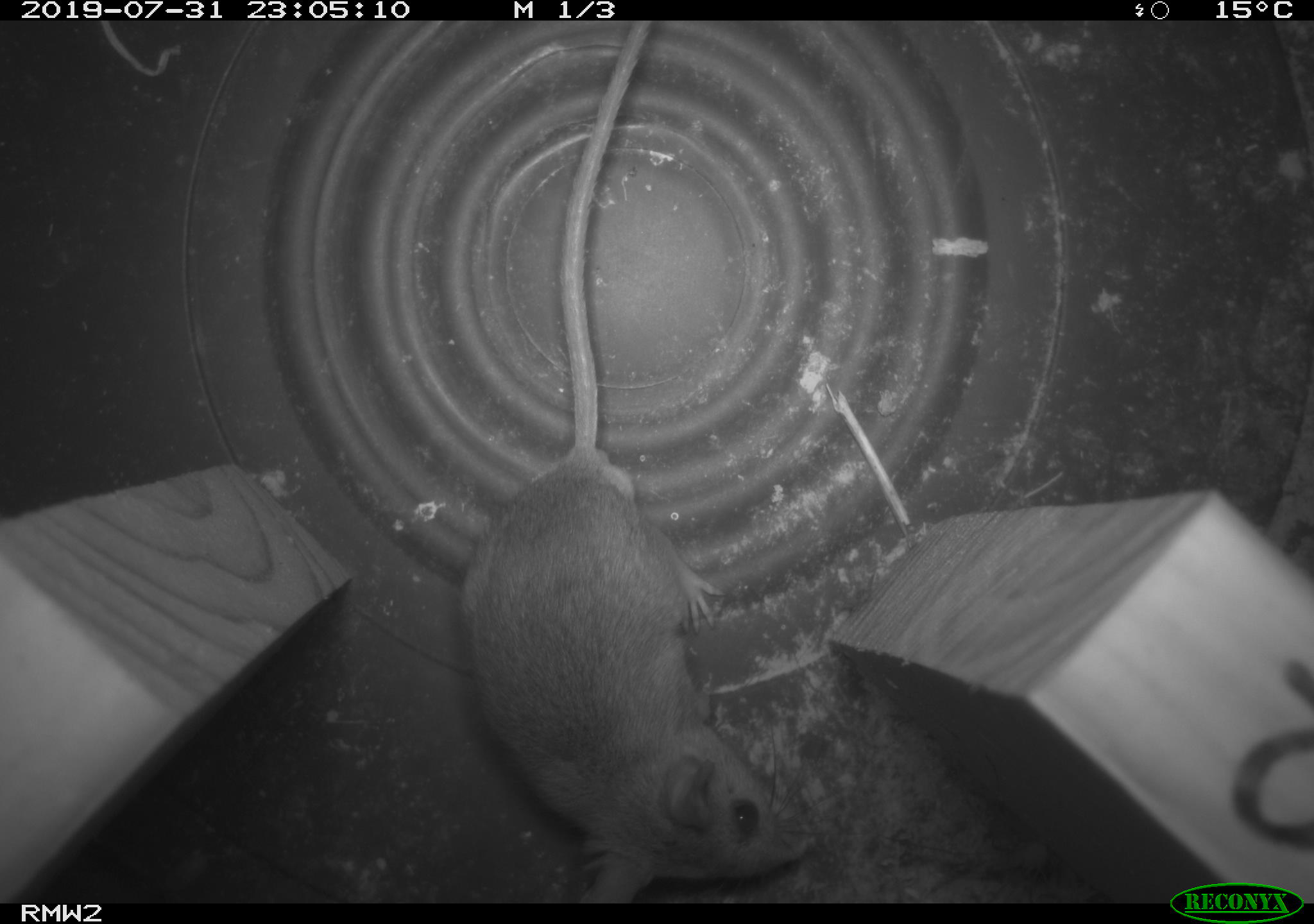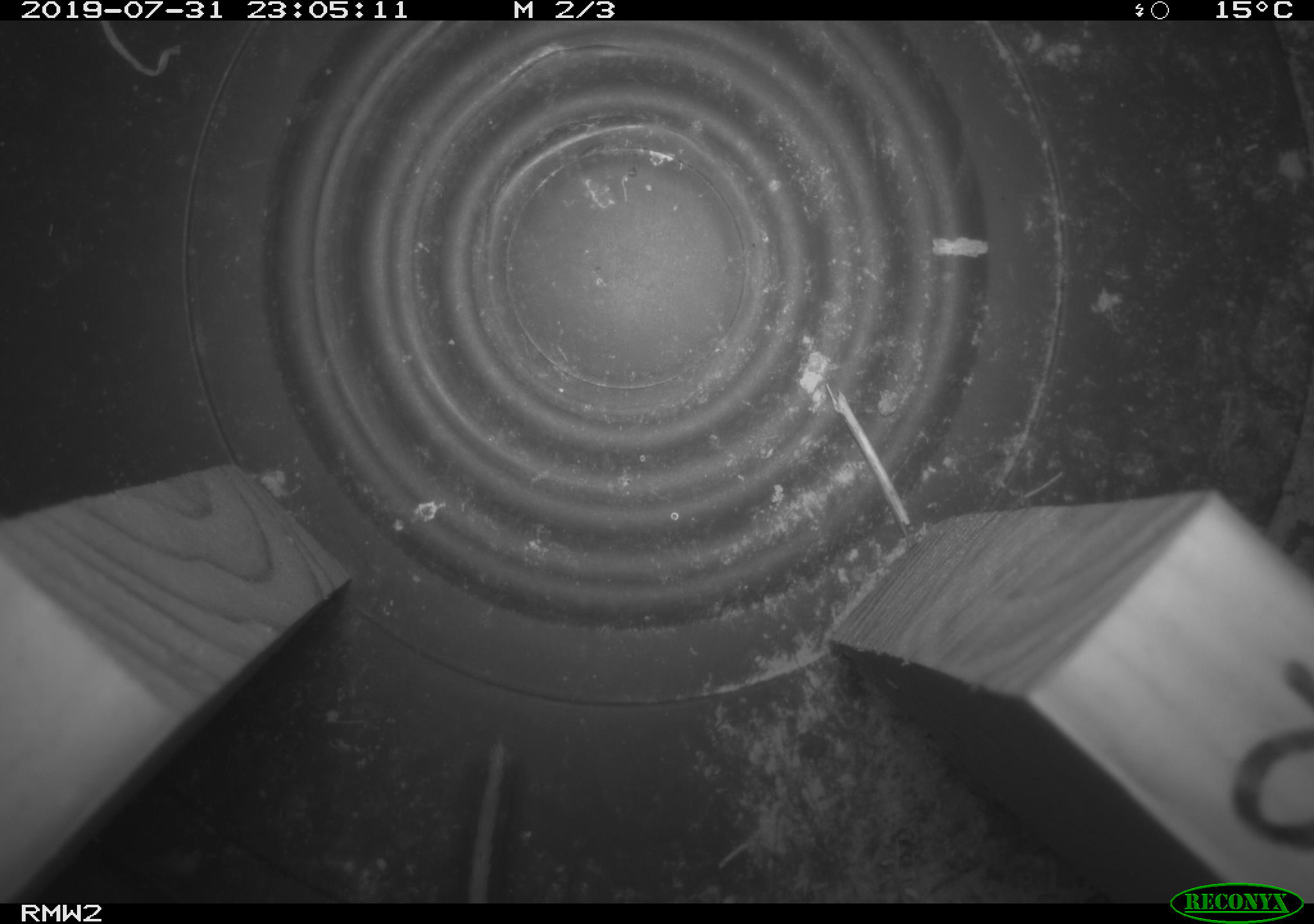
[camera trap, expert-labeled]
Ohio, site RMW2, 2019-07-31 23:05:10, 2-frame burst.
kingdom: Animalia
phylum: Chordata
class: Mammalia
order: Rodentia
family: Cricetidae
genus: Peromyscus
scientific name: Peromyscus leucopus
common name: white-footed mouse